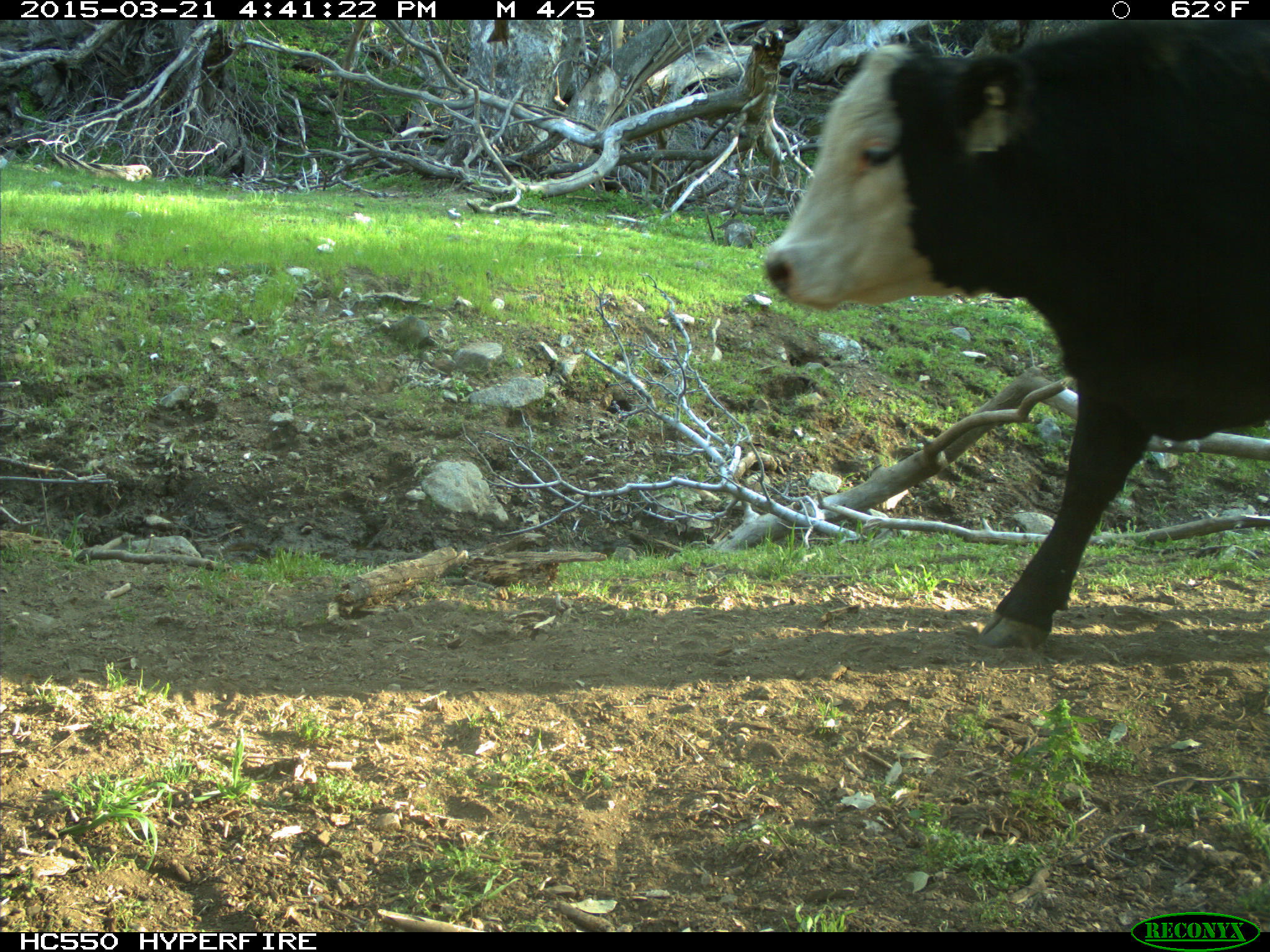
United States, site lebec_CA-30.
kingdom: Animalia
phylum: Chordata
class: Mammalia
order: Artiodactyla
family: Bovidae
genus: Bos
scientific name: Bos taurus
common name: domestic cow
Bos taurus (domestic cow).